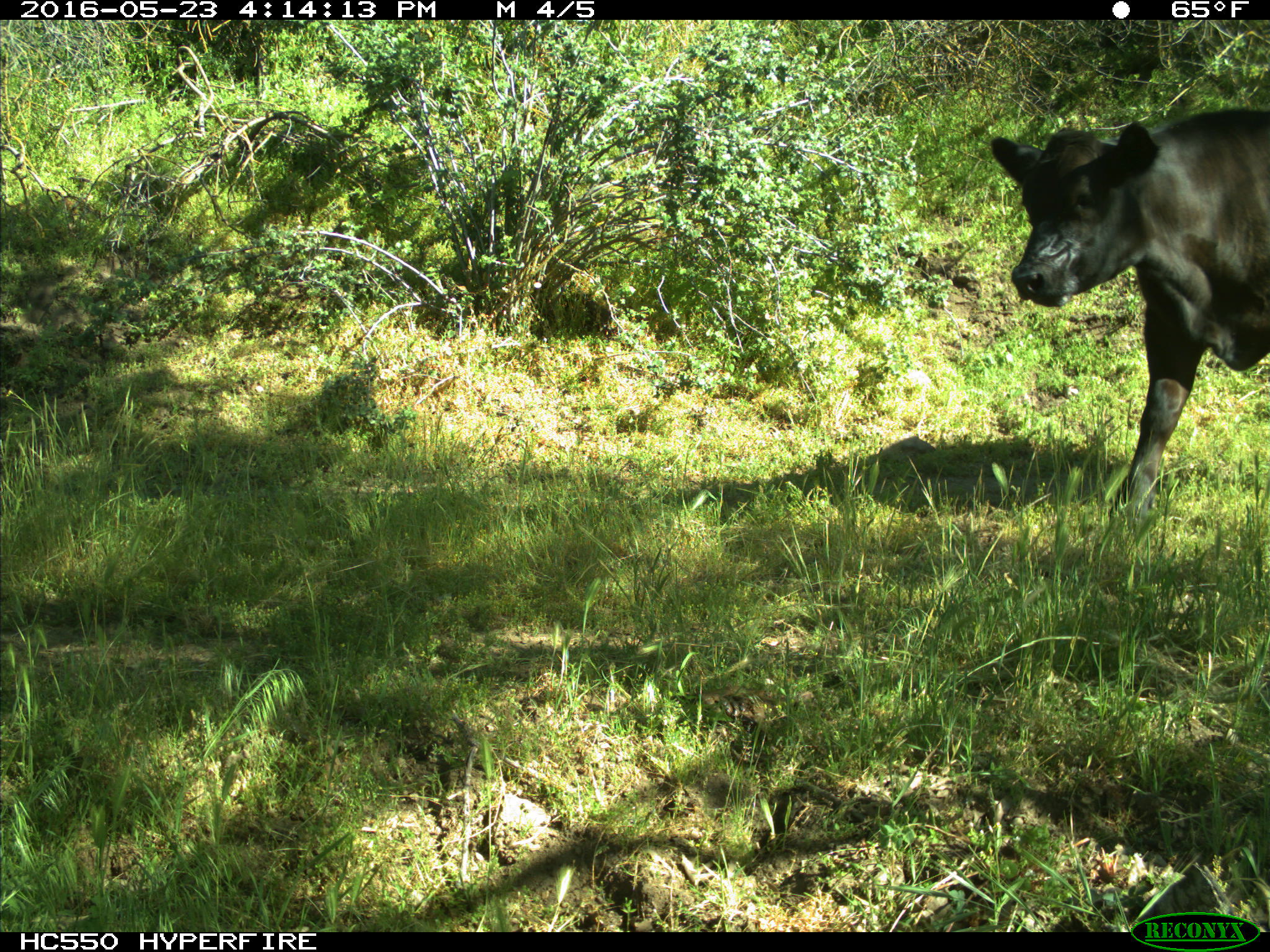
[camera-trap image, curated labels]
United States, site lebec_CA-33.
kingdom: Animalia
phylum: Chordata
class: Mammalia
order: Artiodactyla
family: Bovidae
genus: Bos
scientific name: Bos taurus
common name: domestic cow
Bos taurus (domestic cow).